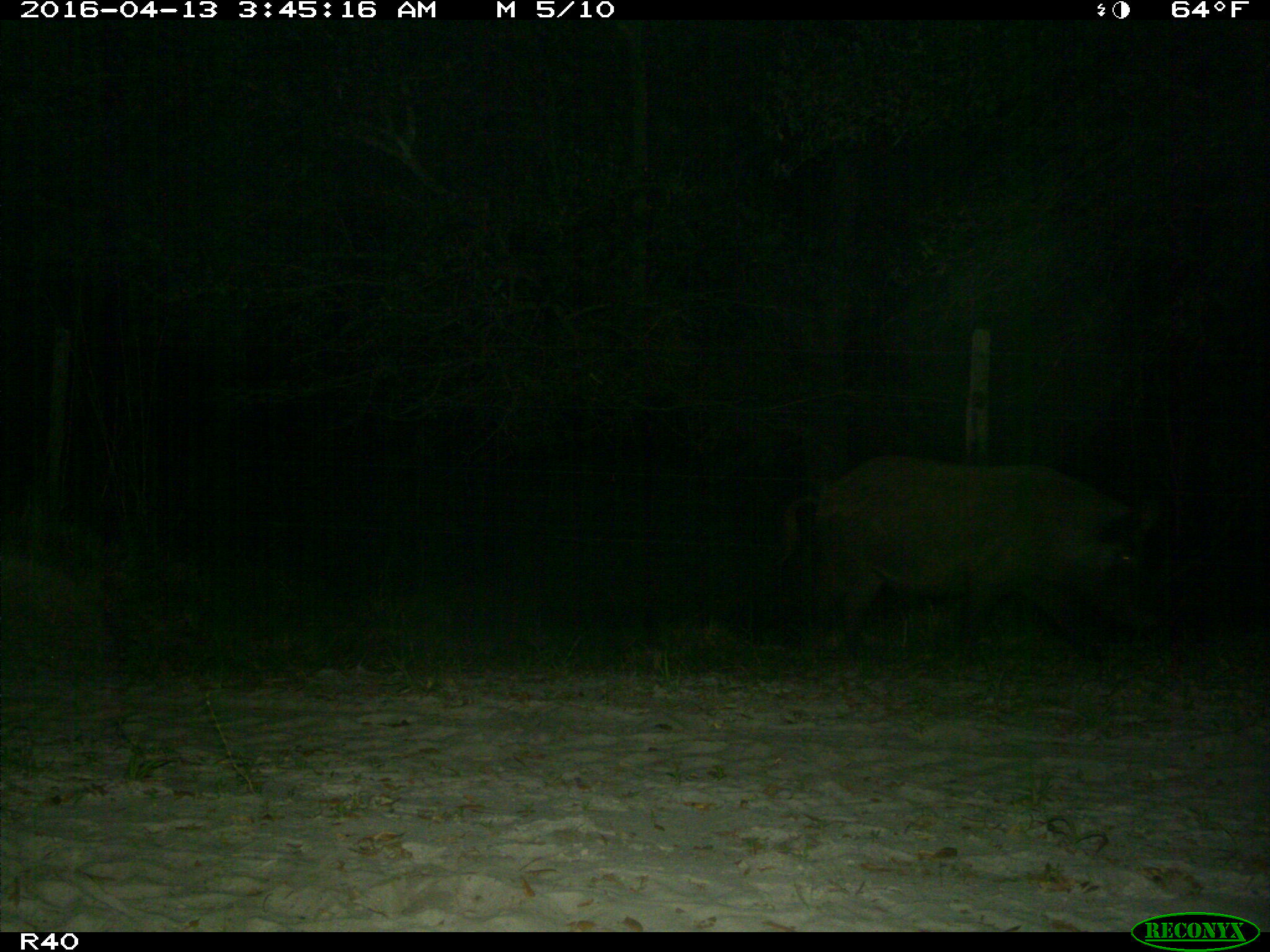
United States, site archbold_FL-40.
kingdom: Animalia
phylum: Chordata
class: Mammalia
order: Artiodactyla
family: Suidae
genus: Sus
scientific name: Sus scrofa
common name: wild boar